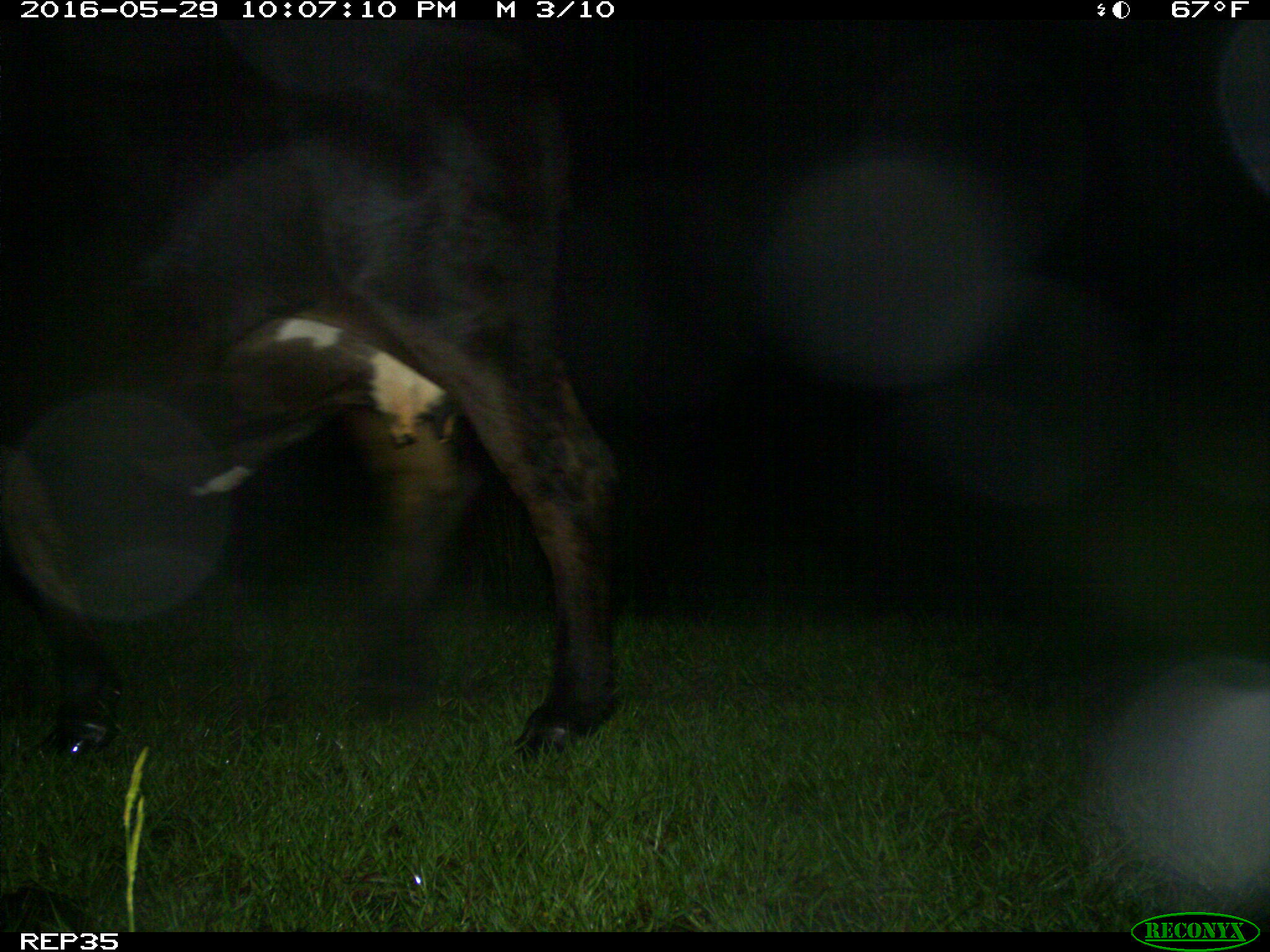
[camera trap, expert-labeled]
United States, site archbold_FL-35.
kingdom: Animalia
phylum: Chordata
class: Mammalia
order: Artiodactyla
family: Bovidae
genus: Bos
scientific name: Bos taurus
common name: domestic cow